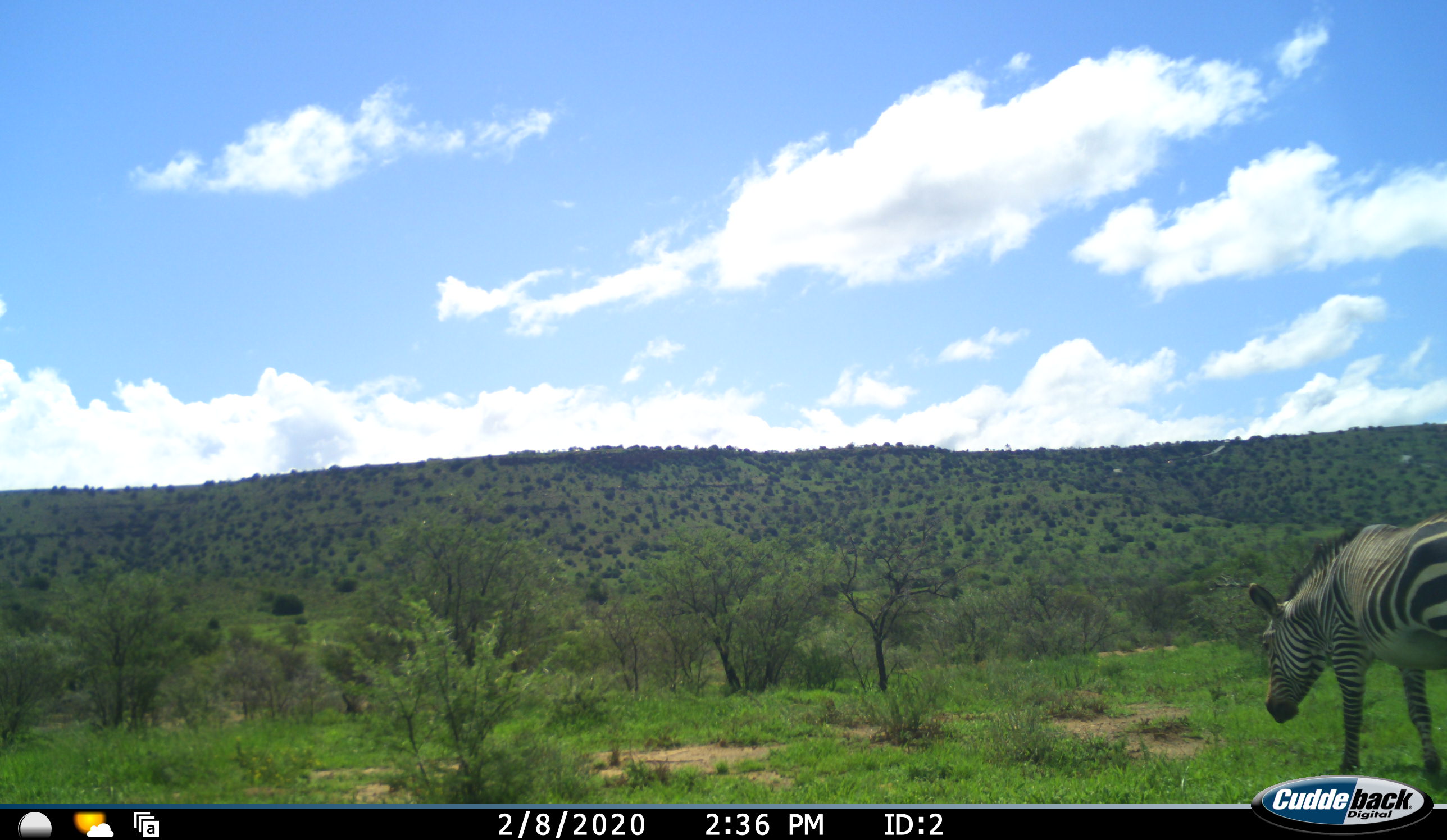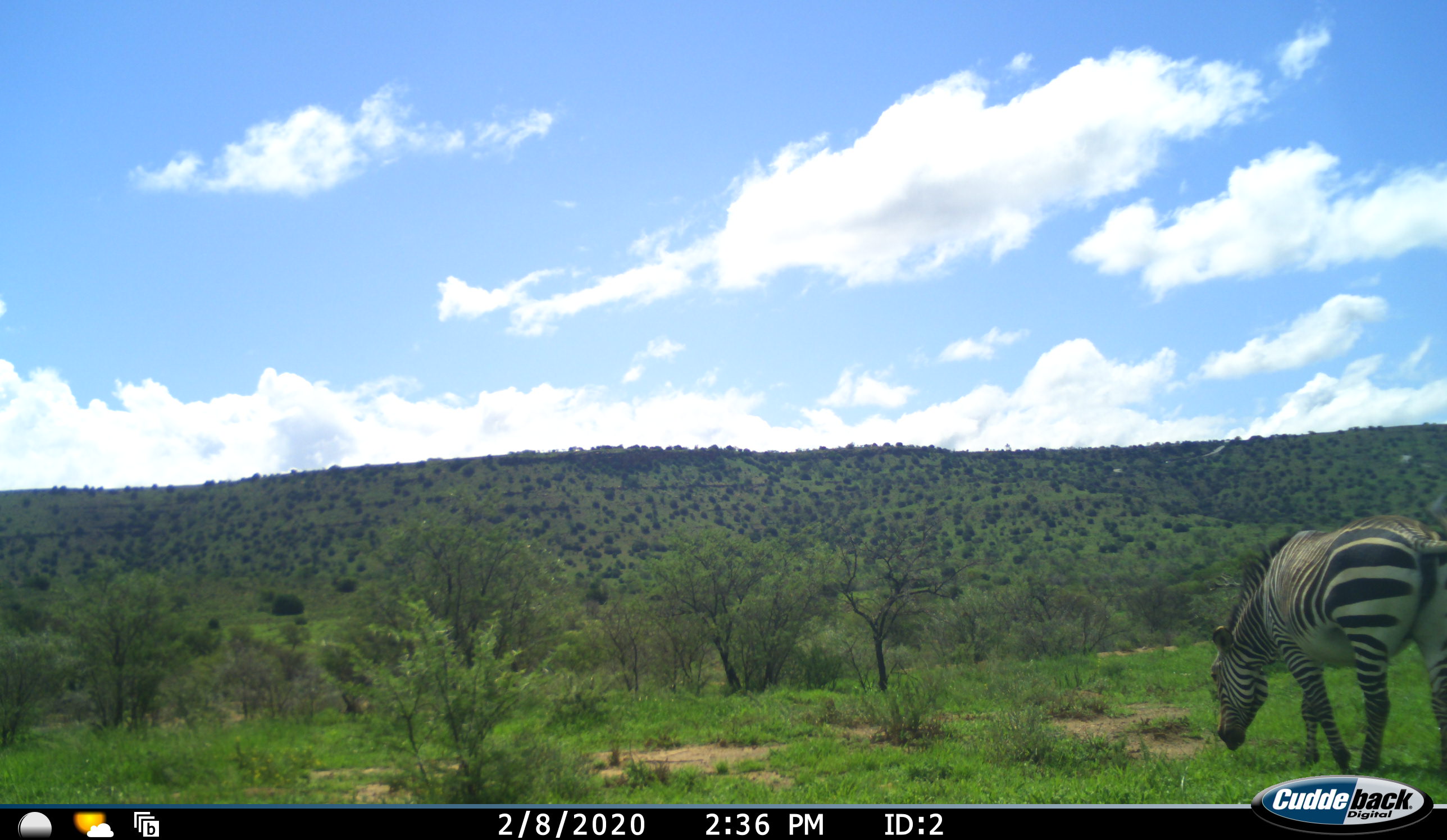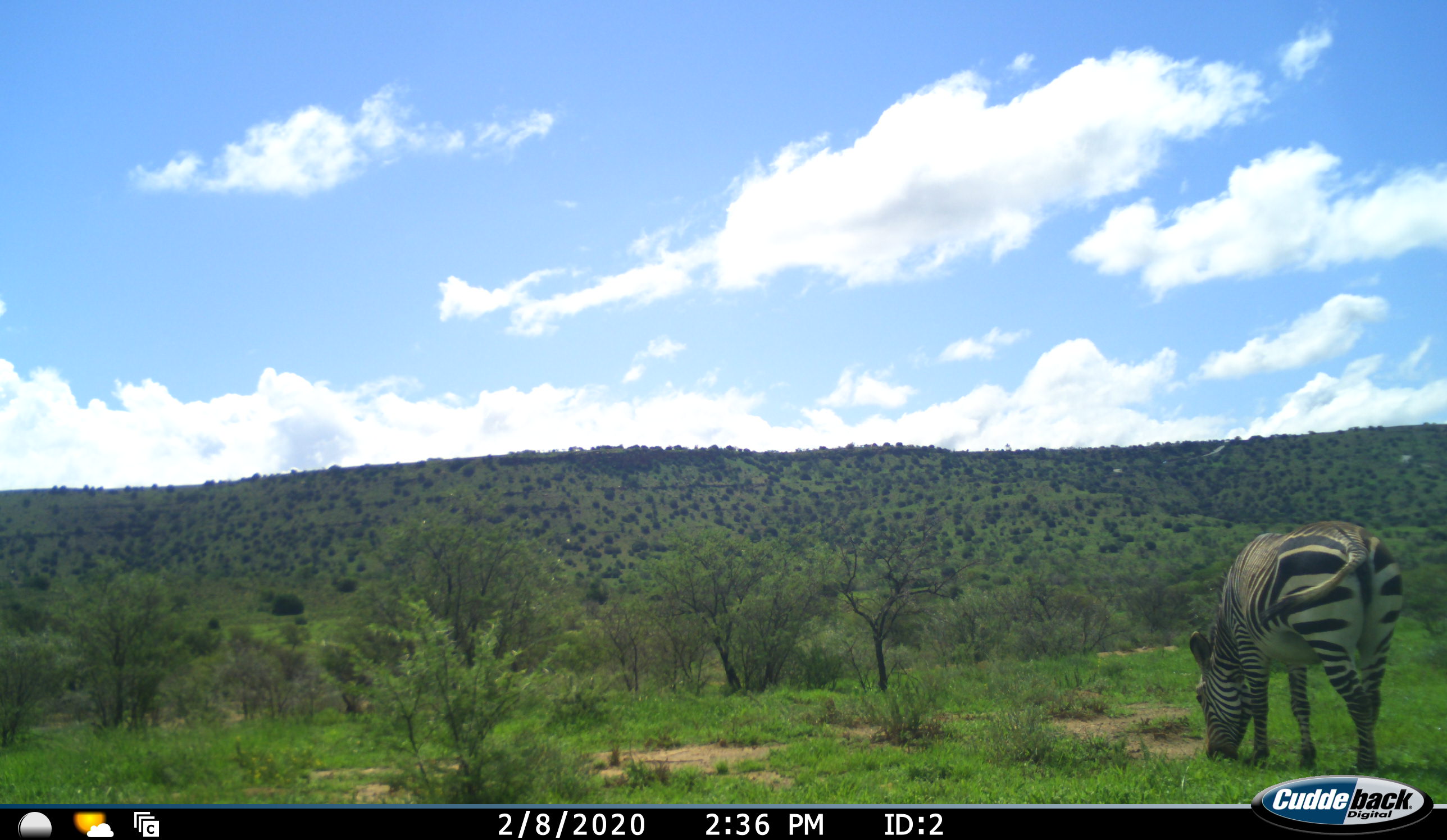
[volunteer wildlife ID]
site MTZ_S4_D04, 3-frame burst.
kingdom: Animalia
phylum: Chordata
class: Mammalia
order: Perissodactyla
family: Equidae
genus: Equus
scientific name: Equus zebra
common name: mountain zebra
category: zebramountain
Zebramountain (mountain zebra) (Equus zebra), count 1. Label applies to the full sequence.